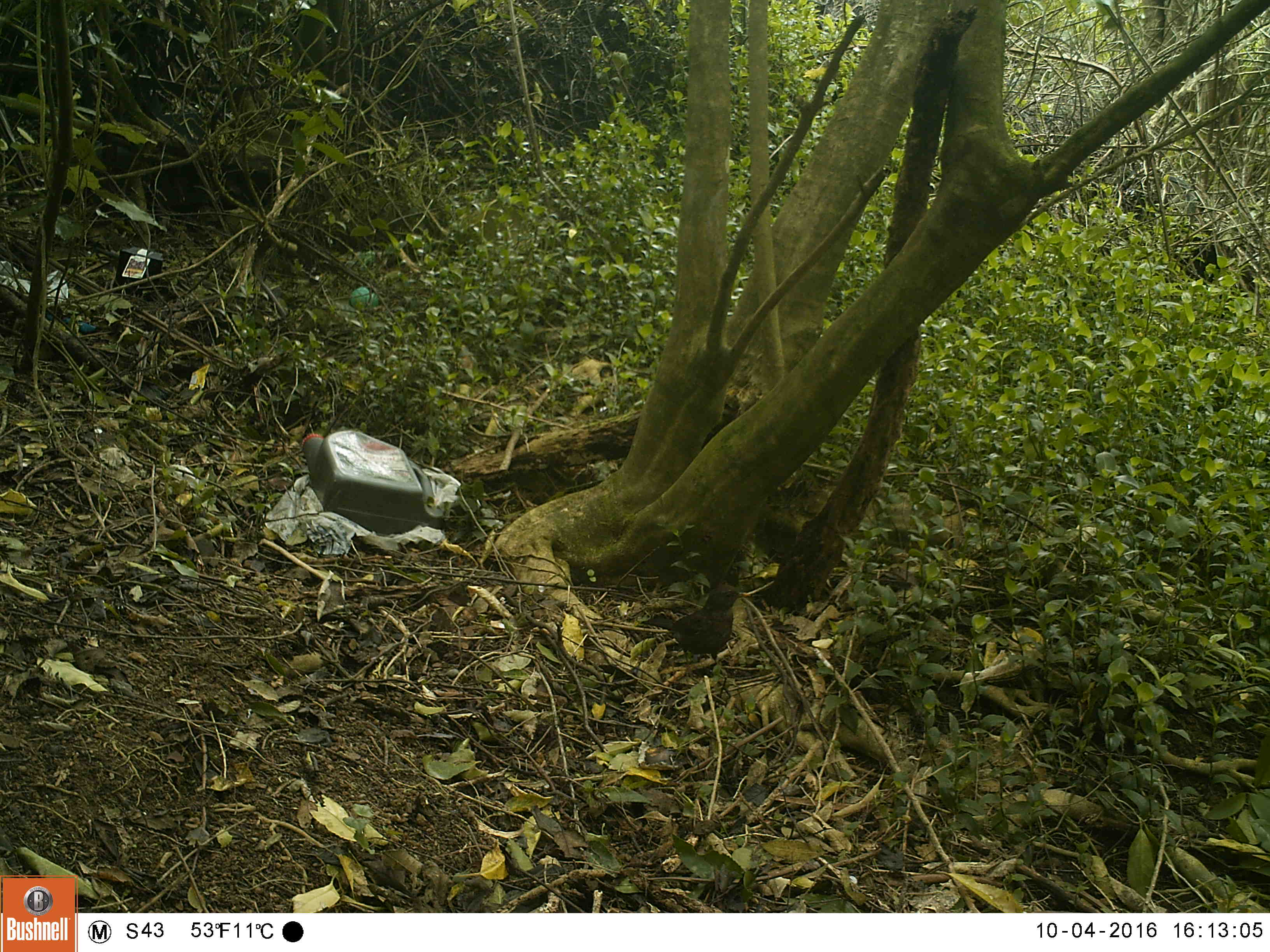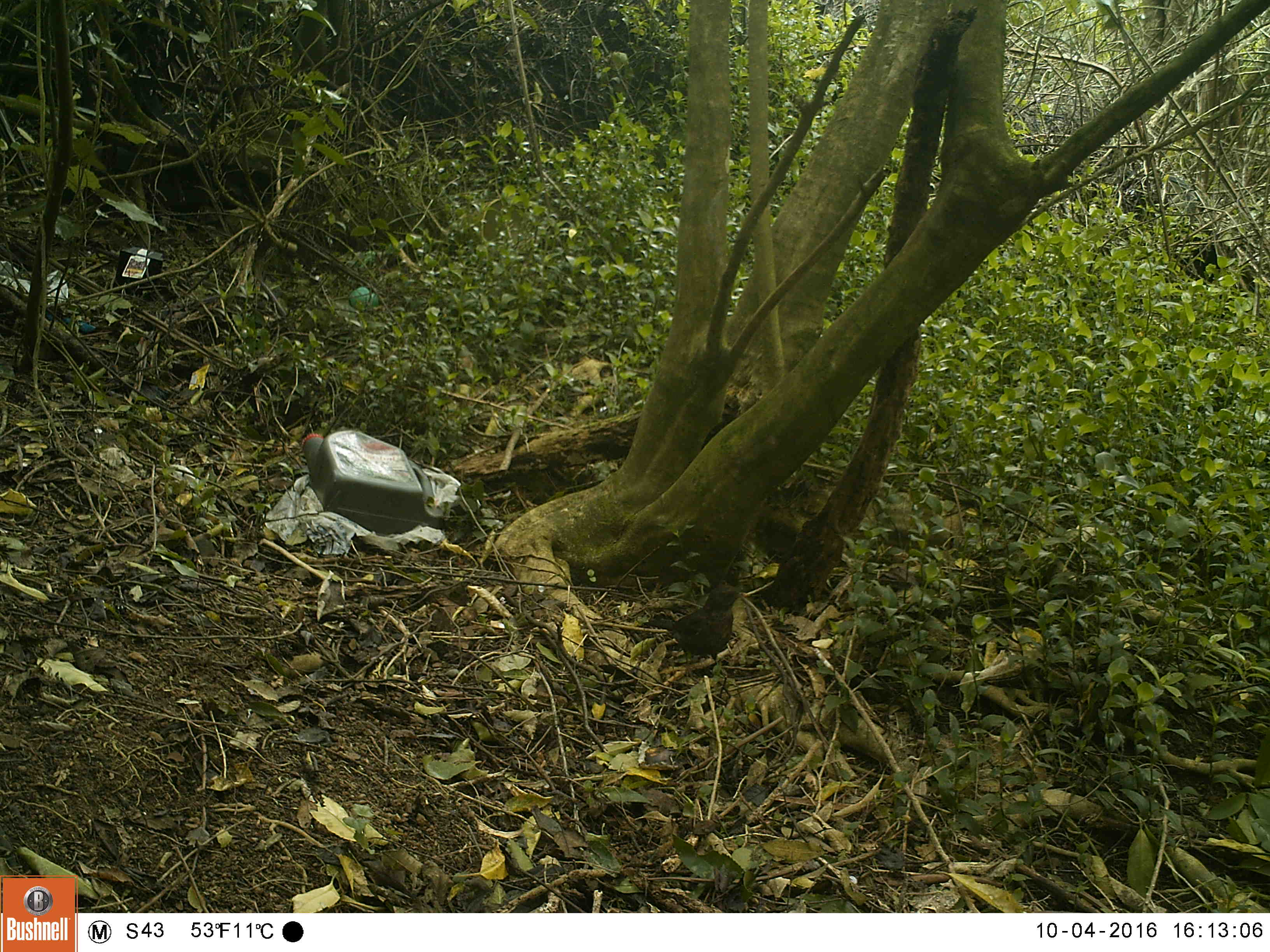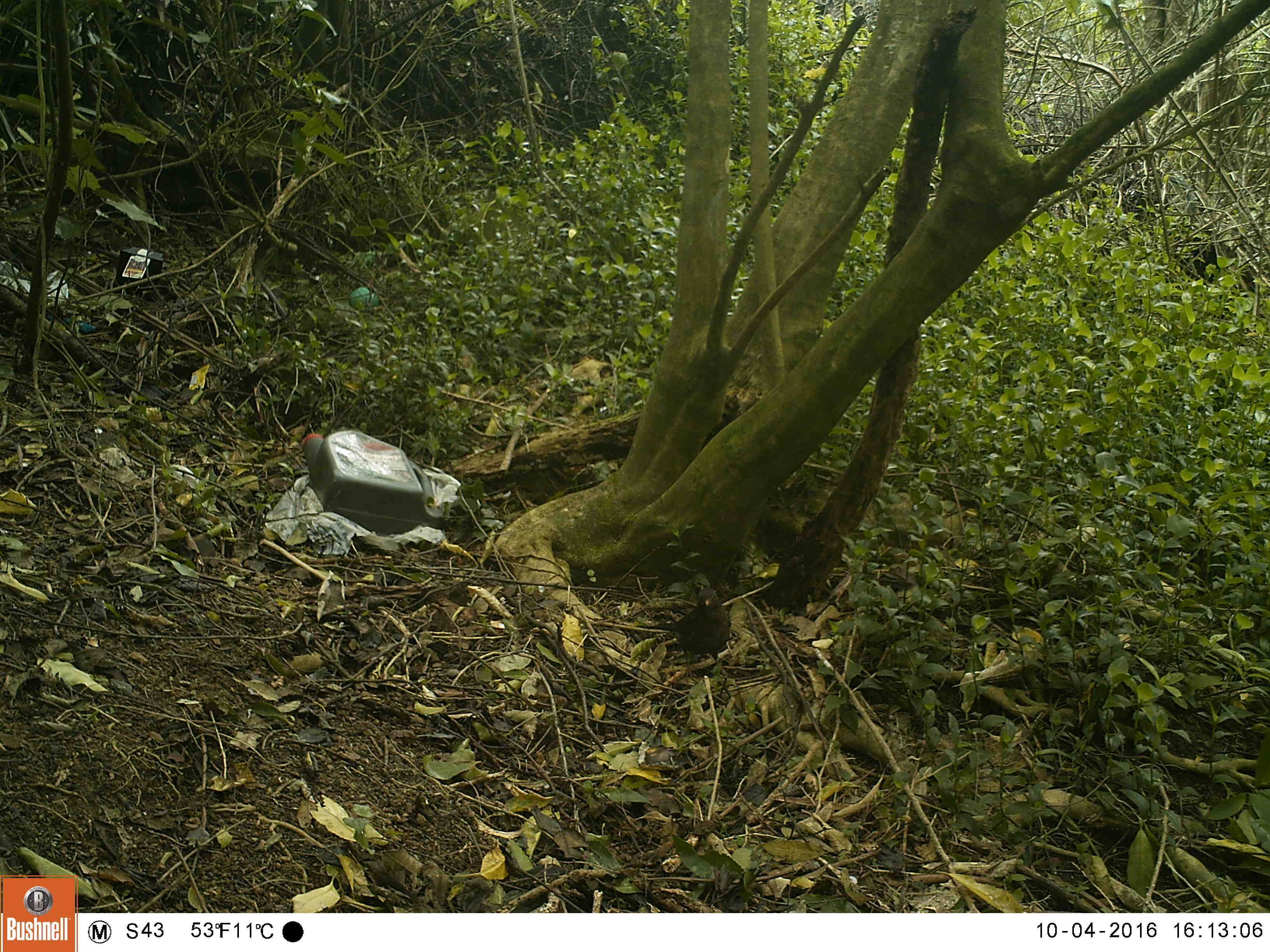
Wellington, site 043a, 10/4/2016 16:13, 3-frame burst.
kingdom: Animalia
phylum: Chordata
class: Aves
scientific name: Aves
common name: bird